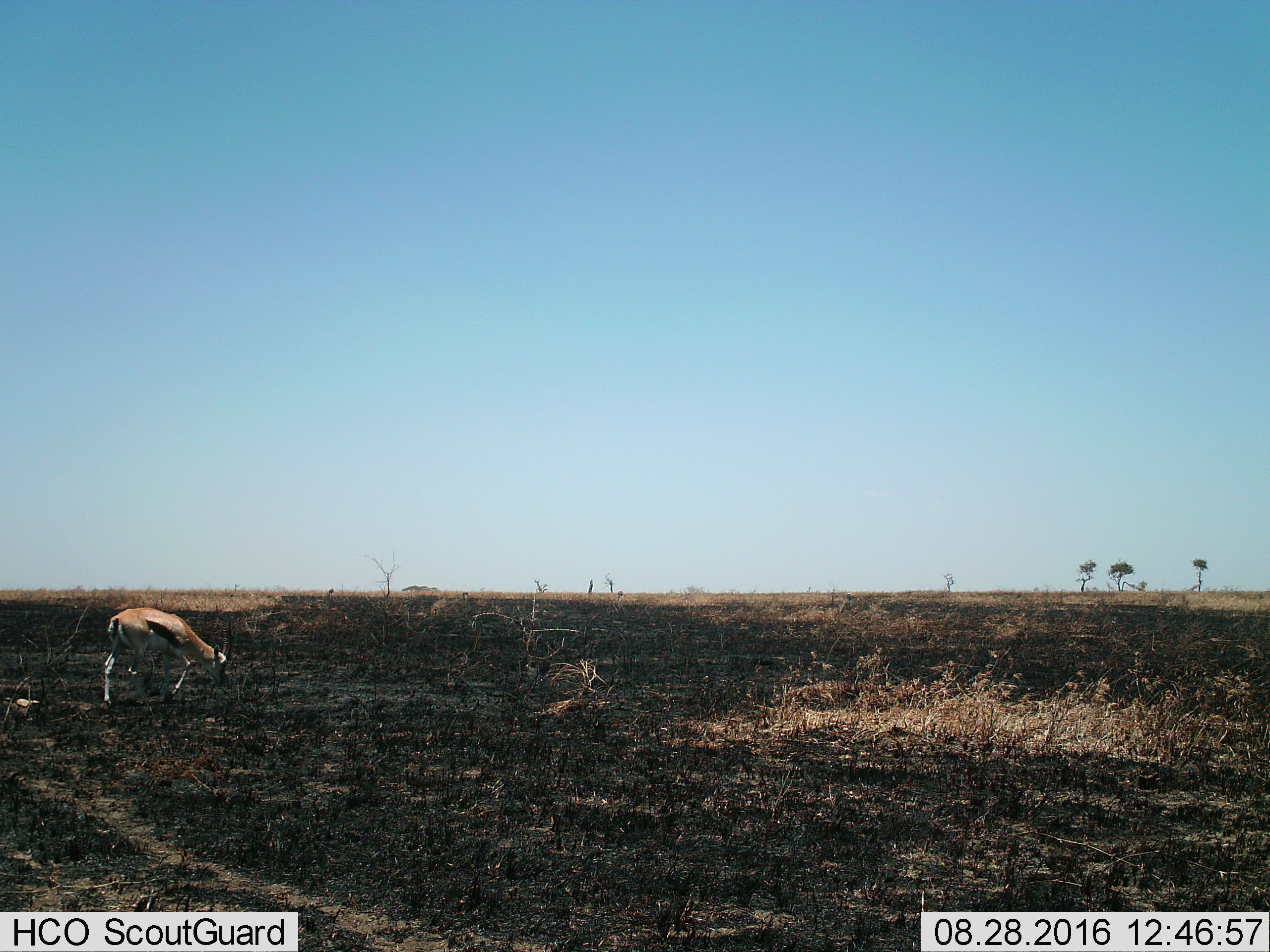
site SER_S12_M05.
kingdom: Animalia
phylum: Chordata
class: Mammalia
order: Artiodactyla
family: Bovidae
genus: Eudorcas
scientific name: Eudorcas thomsonii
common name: thomson's gazelle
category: gazellethomsons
Gazellethomsons (thomson's gazelle) (Eudorcas thomsonii), count 1. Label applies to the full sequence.